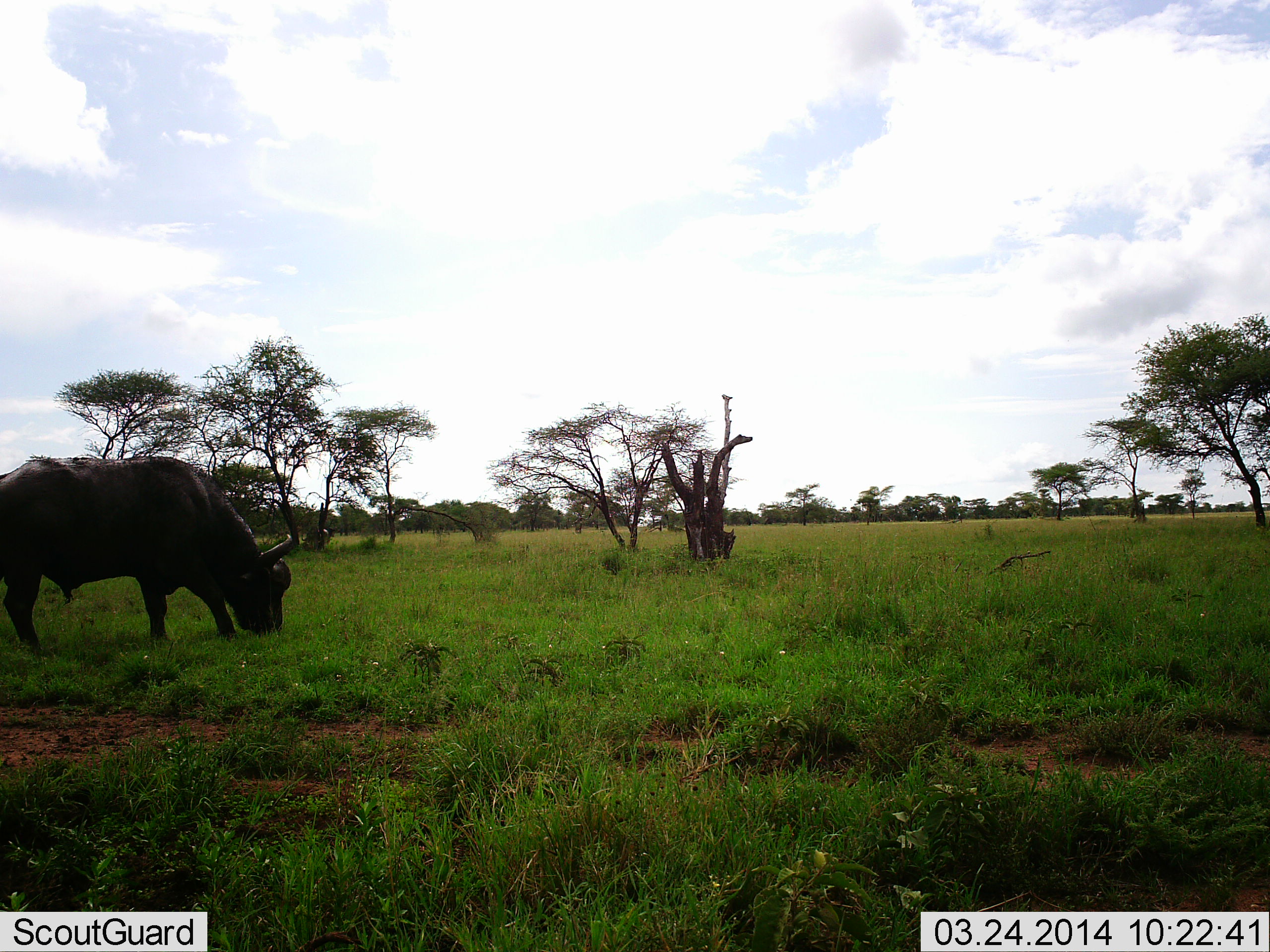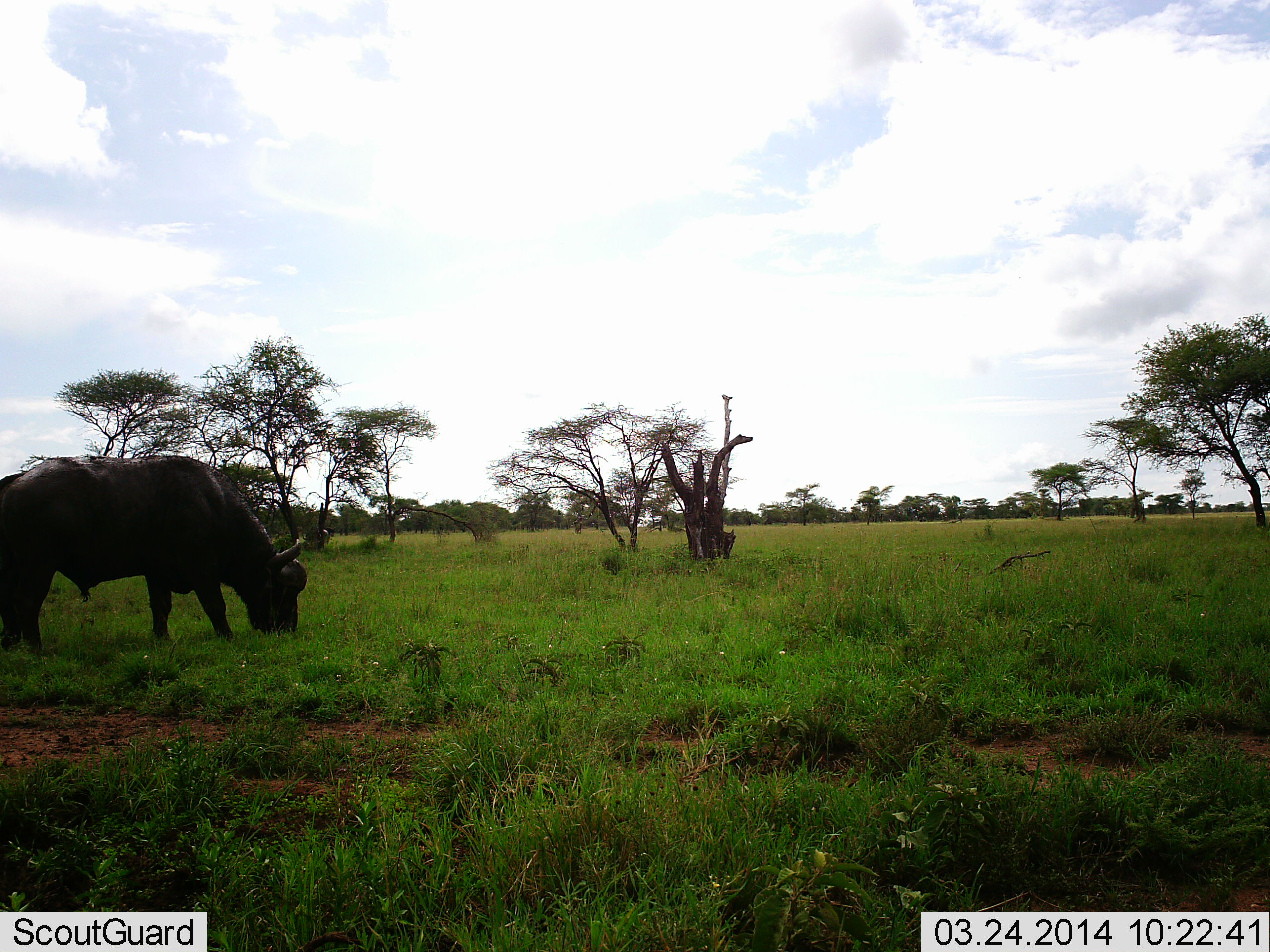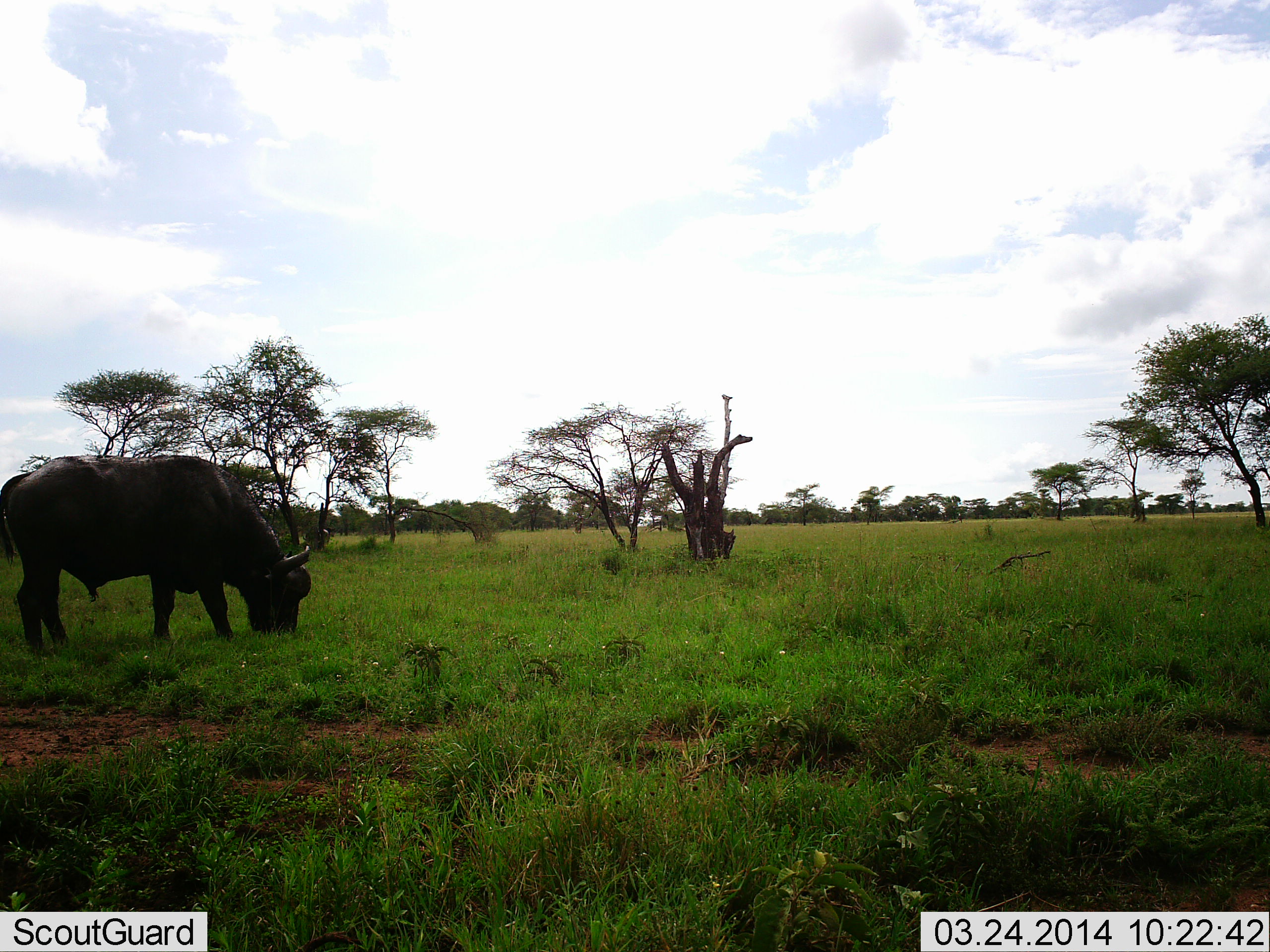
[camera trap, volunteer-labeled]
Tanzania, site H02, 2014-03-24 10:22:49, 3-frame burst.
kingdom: Animalia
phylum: Chordata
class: Mammalia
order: Artiodactyla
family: Bovidae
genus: Syncerus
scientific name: Syncerus caffer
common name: cape buffalo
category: buffalo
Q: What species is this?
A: Buffalo (cape buffalo) (Syncerus caffer).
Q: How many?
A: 1.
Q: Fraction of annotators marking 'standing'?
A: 0%.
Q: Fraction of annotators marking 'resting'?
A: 0%.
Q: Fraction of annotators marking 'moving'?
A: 10%.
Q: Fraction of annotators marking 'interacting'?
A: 0%.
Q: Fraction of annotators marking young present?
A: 0%.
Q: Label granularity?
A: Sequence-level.